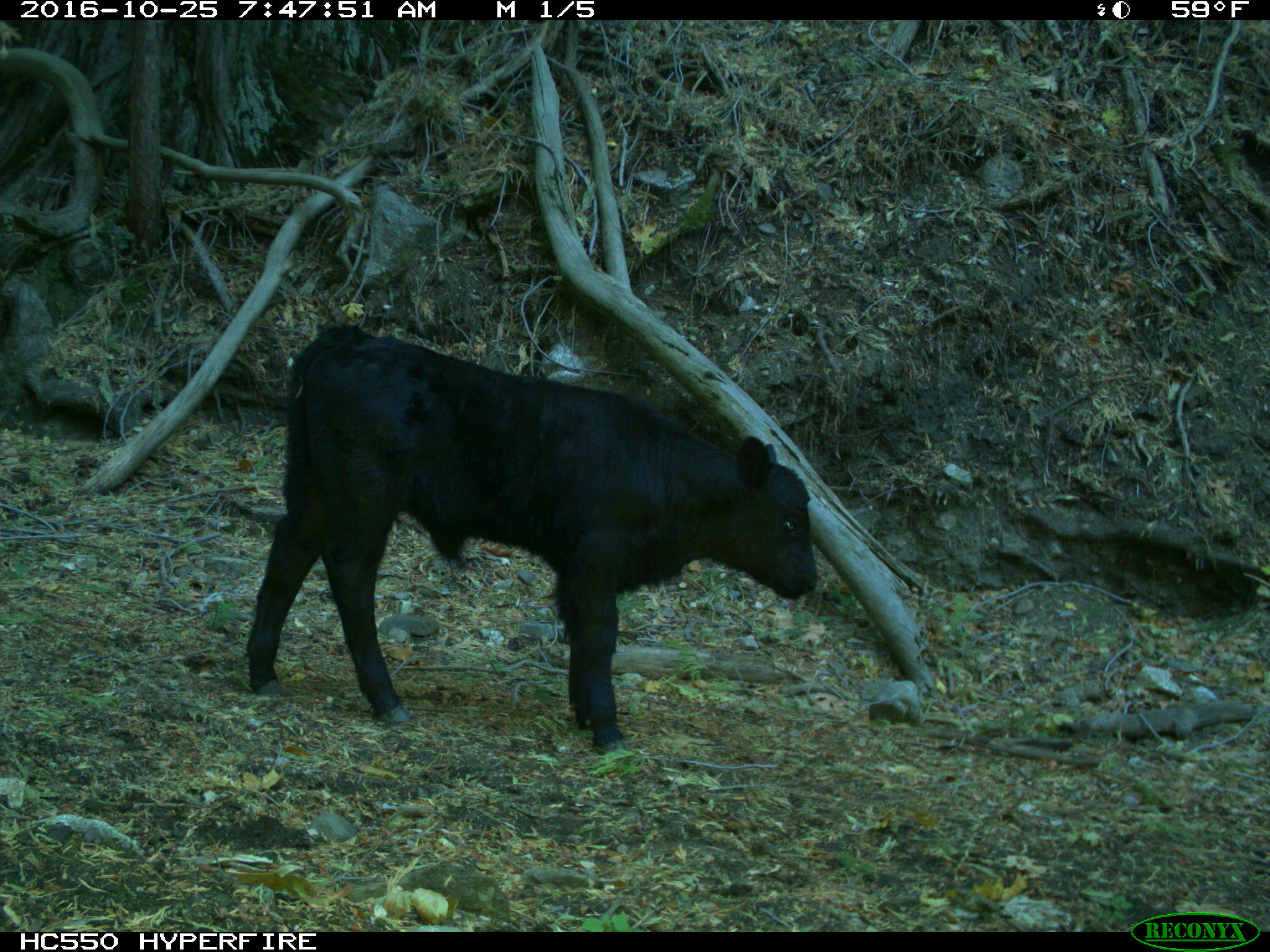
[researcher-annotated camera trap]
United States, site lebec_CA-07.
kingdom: Animalia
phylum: Chordata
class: Mammalia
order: Artiodactyla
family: Bovidae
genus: Bos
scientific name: Bos taurus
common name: domestic cow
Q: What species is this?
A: Bos taurus (domestic cow).